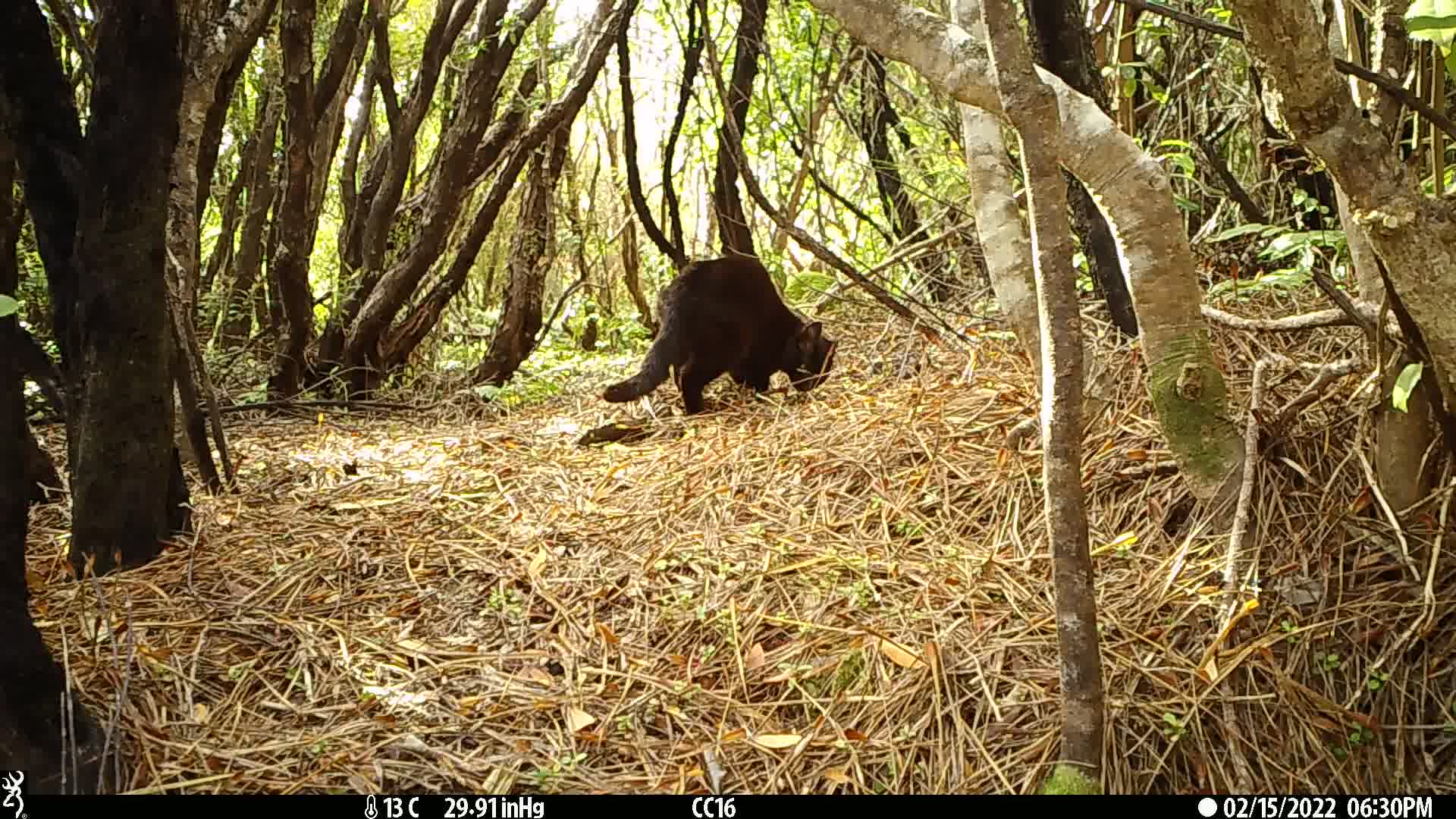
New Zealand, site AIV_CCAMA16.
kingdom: Animalia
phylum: Chordata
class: Mammalia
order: Carnivora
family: Felidae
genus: Felis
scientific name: Felis catus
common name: domestic cat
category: cat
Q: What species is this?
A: Cat (domestic cat) (Felis catus).